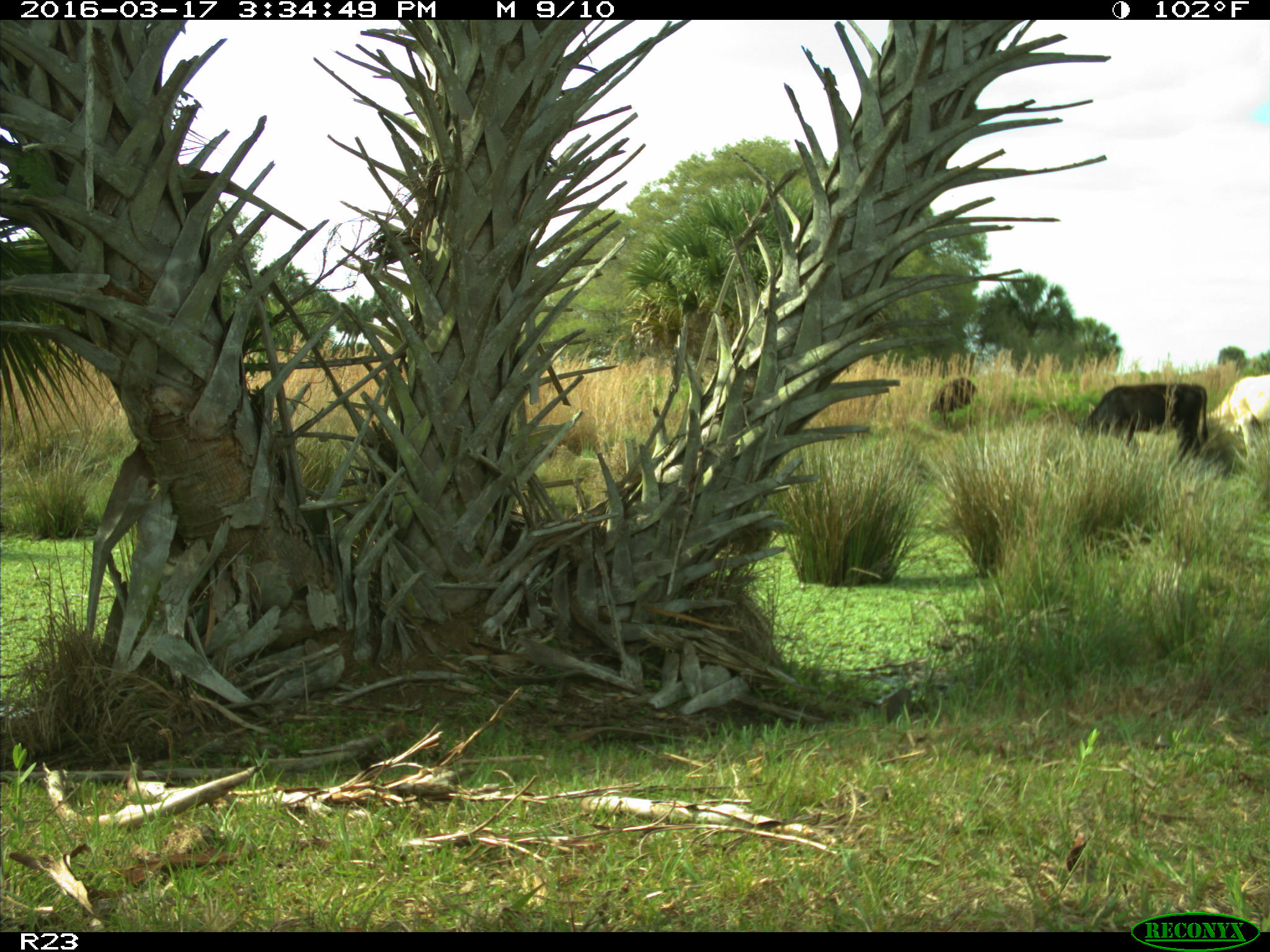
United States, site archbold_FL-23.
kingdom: Animalia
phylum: Chordata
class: Mammalia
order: Artiodactyla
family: Bovidae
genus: Bos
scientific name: Bos taurus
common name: domestic cow